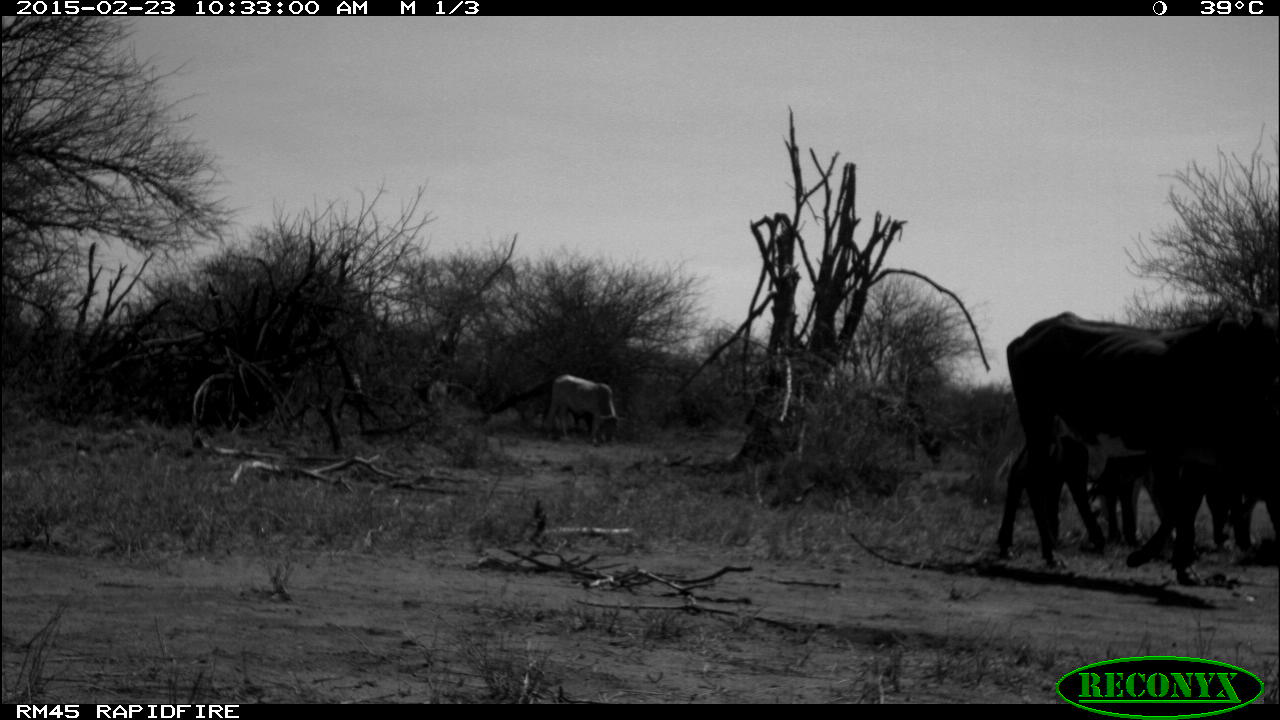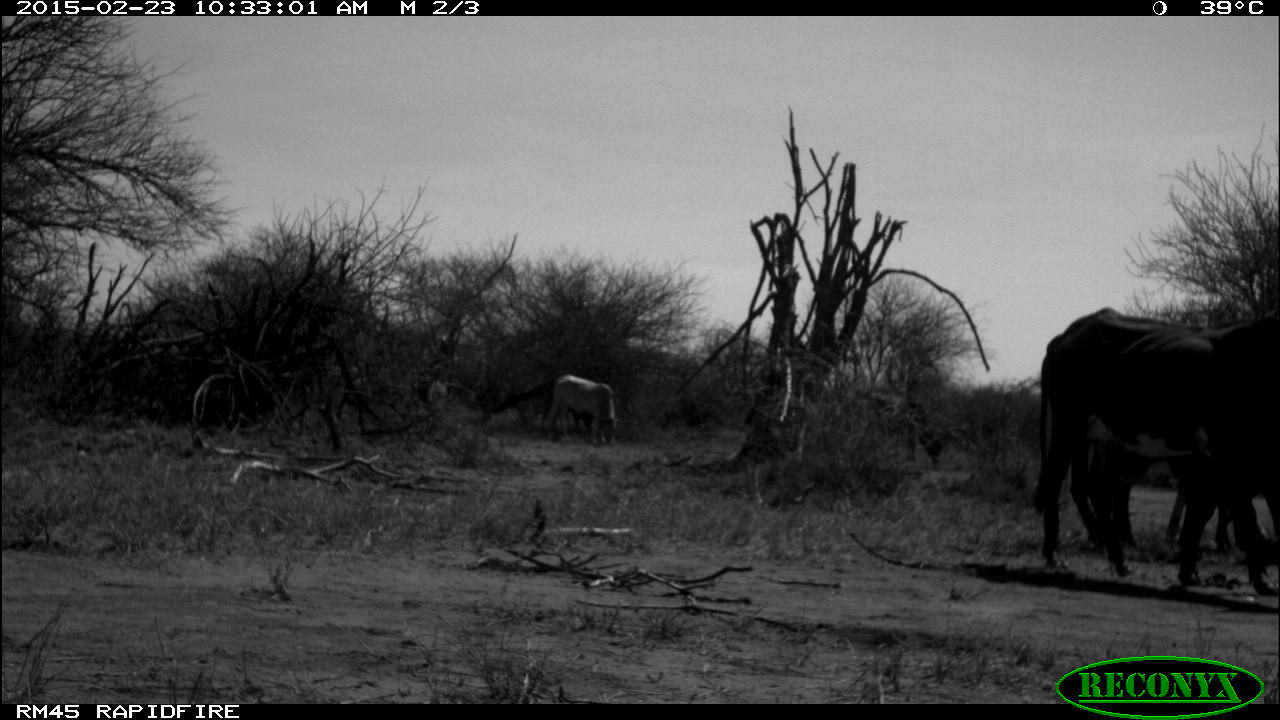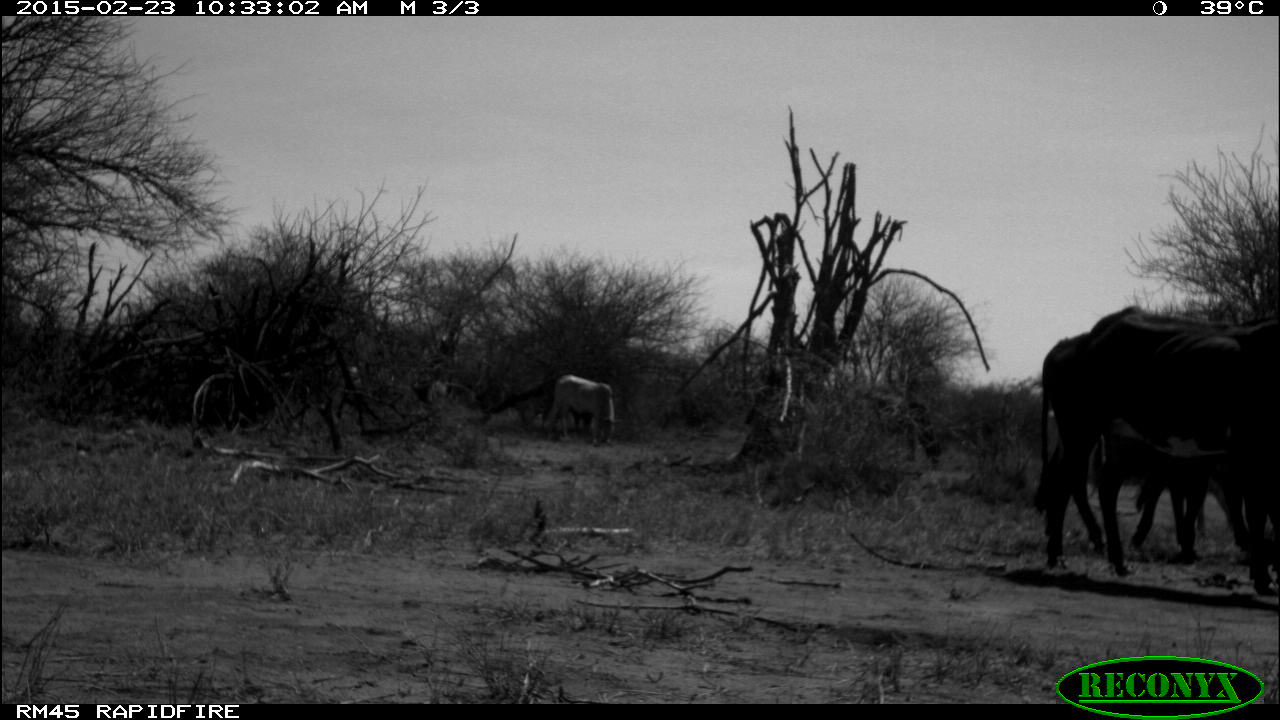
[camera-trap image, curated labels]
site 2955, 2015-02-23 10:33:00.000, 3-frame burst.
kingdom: Animalia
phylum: Chordata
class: Mammalia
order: Artiodactyla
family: Bovidae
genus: Bos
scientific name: Bos taurus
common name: domestic cattle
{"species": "Bos taurus (domestic cattle)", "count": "9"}